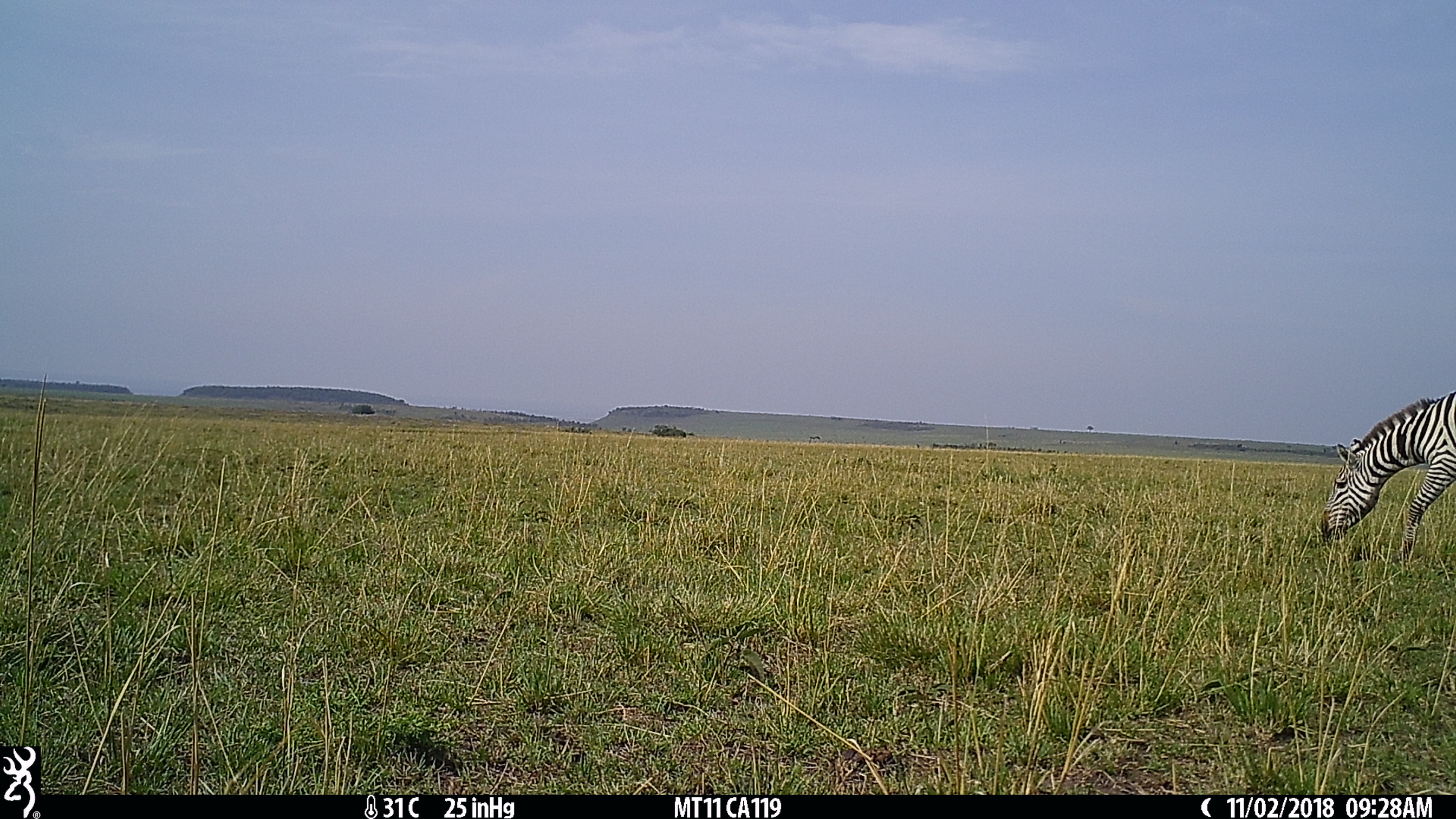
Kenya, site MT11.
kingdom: Animalia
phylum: Chordata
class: Mammalia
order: Perissodactyla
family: Equidae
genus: Equus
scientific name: Equus quagga burchellii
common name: burchell's zebra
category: zebra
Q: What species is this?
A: Zebra (burchell's zebra) (Equus quagga burchellii).